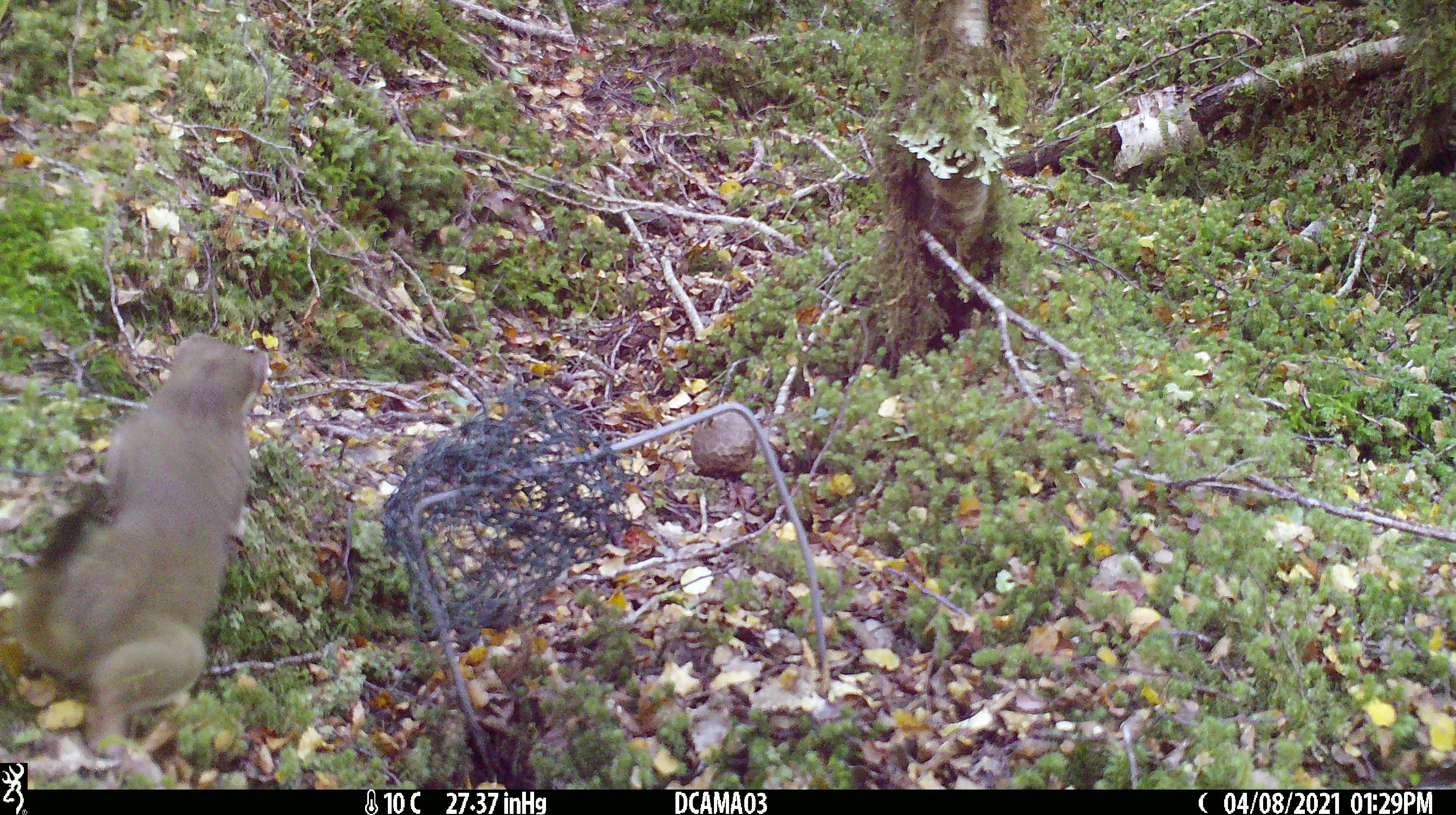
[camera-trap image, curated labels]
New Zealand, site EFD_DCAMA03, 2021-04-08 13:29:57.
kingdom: Animalia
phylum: Chordata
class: Mammalia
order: Carnivora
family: Mustelidae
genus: Mustela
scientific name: Mustela erminea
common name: stoat